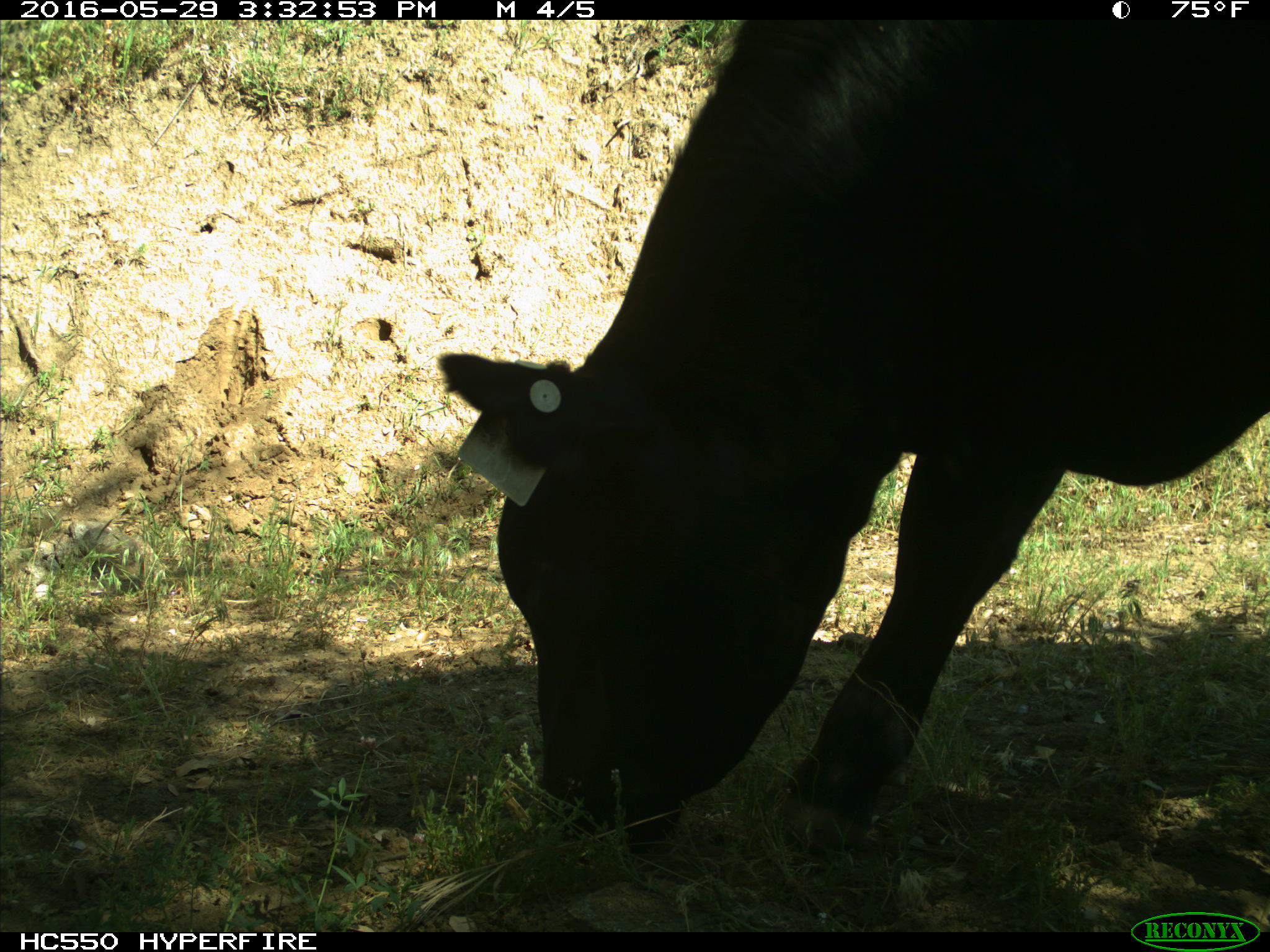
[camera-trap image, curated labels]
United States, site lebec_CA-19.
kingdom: Animalia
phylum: Chordata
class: Mammalia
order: Artiodactyla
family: Bovidae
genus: Bos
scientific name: Bos taurus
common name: domestic cow